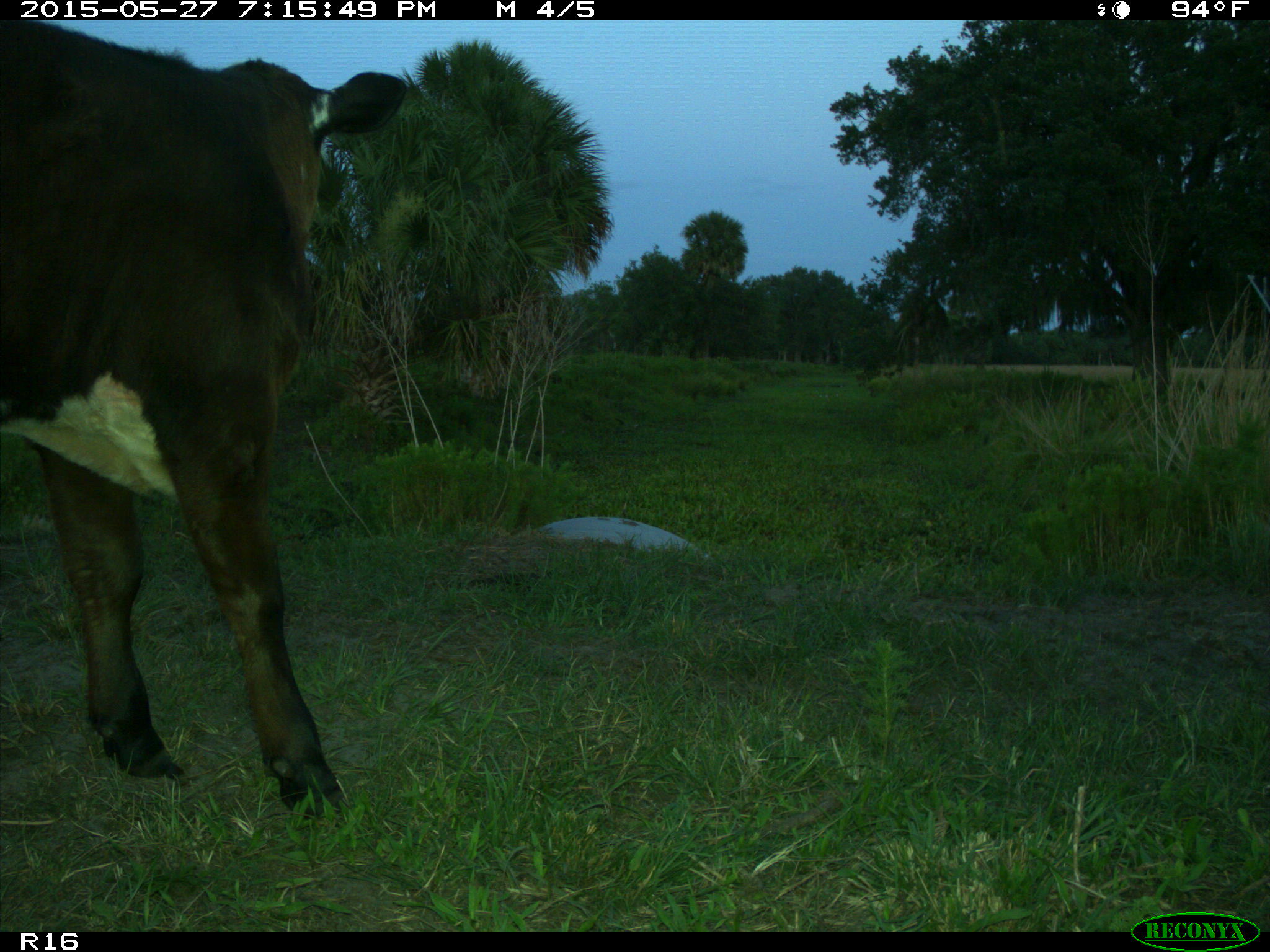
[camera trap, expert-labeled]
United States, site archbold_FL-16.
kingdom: Animalia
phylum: Chordata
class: Mammalia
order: Artiodactyla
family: Bovidae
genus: Bos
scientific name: Bos taurus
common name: domestic cow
Bos taurus (domestic cow).